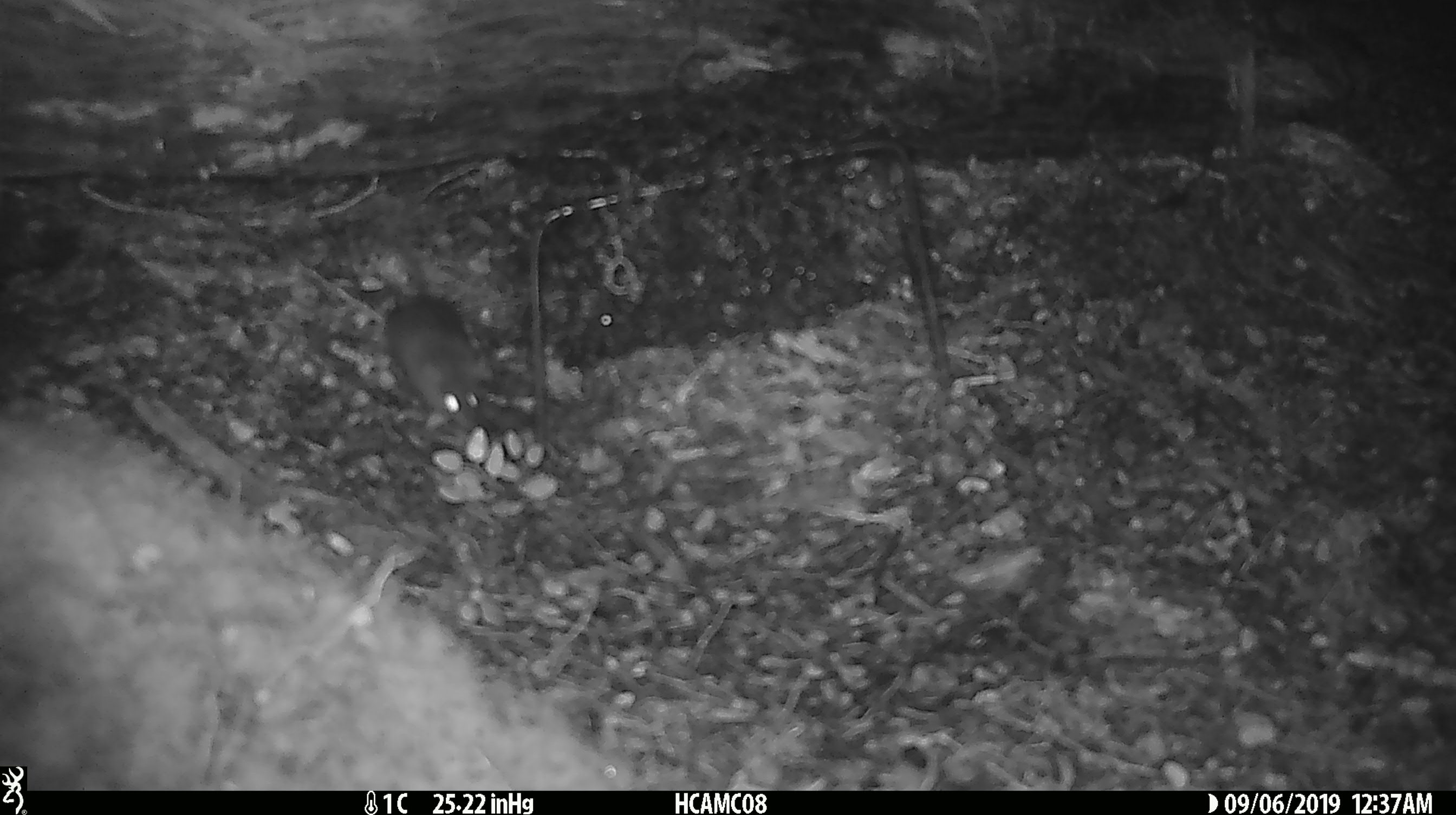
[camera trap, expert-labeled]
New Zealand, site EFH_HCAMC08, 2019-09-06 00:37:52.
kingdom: Animalia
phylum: Chordata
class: Mammalia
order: Rodentia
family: Muridae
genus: Mus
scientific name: Mus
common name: mouse